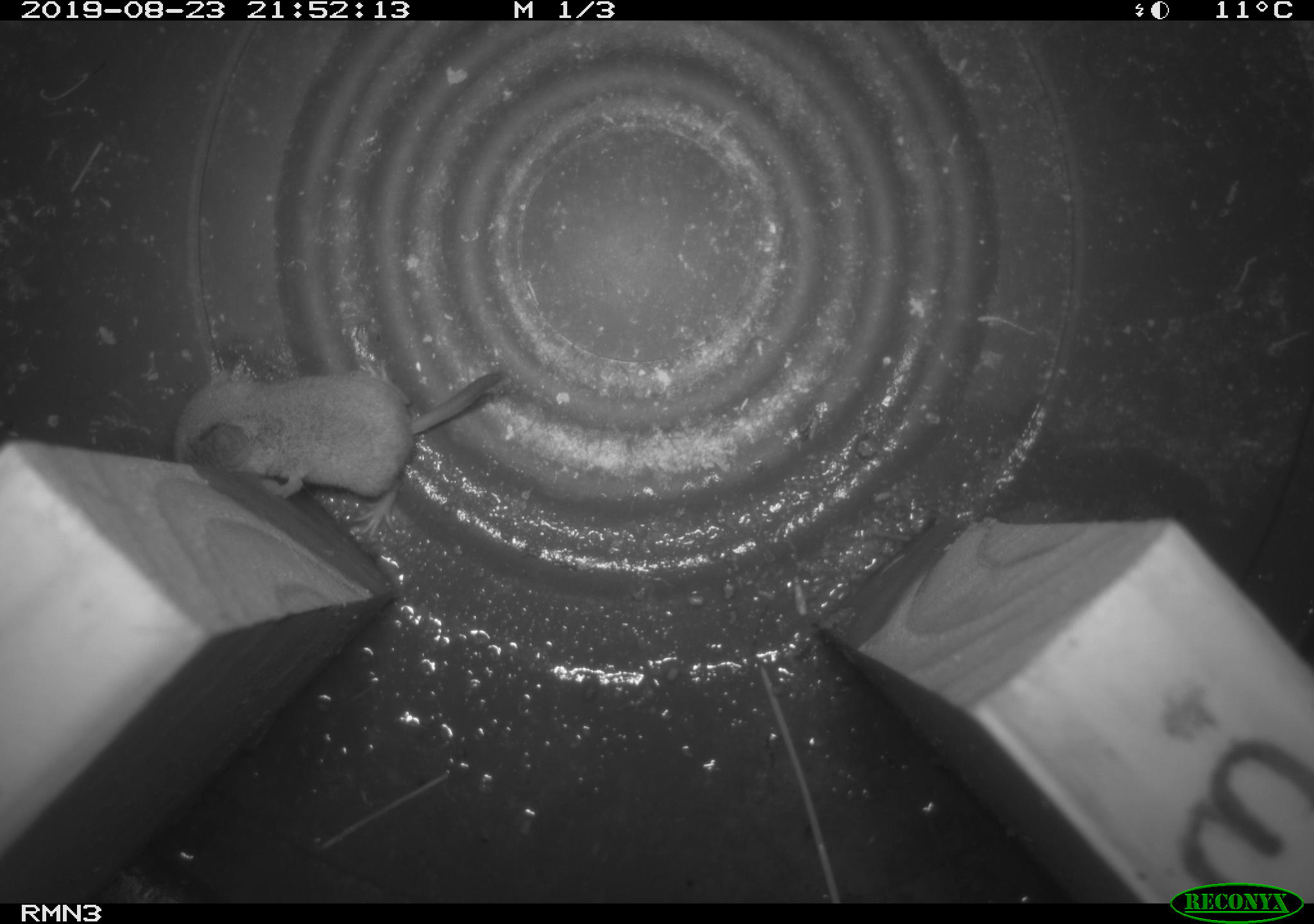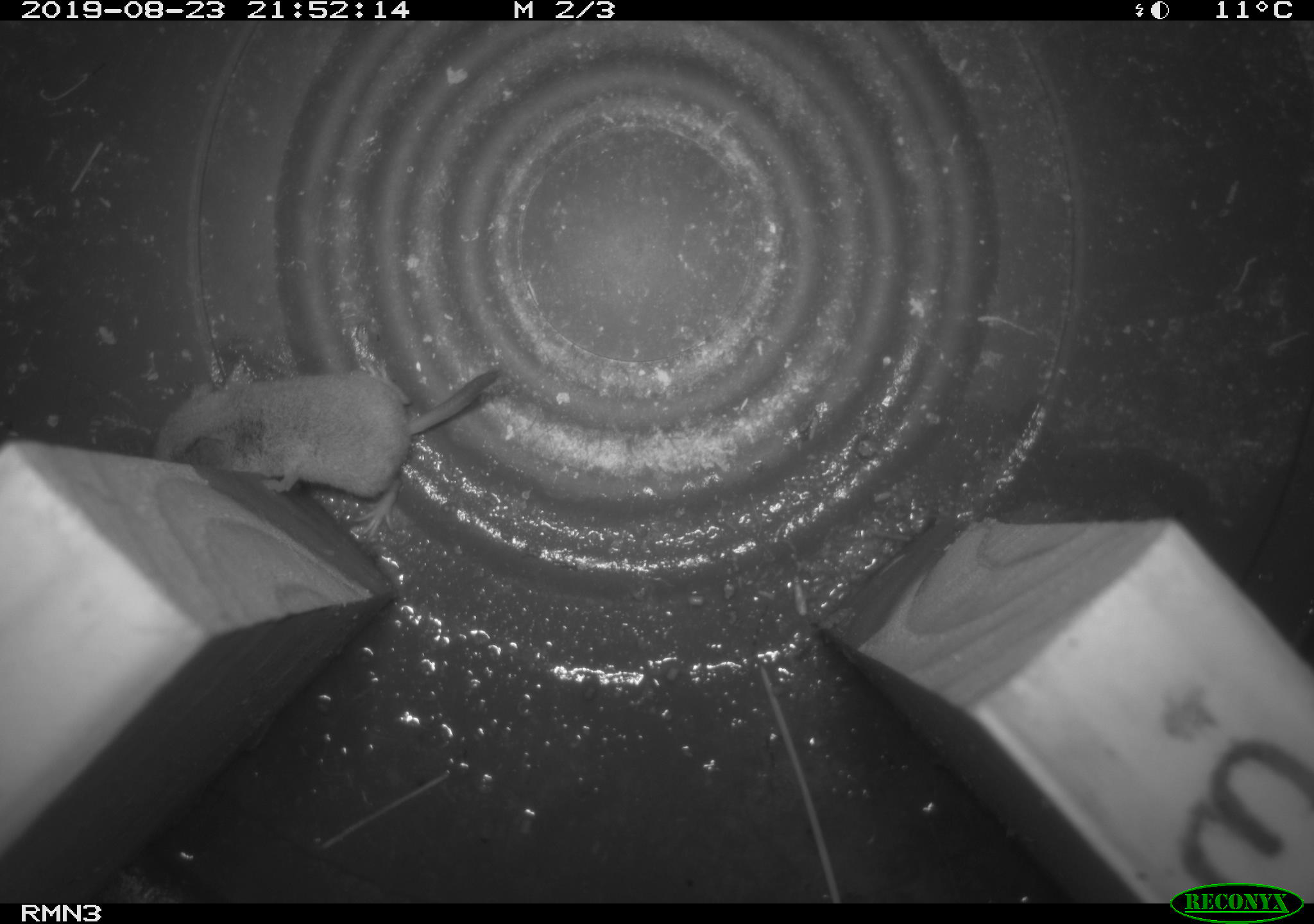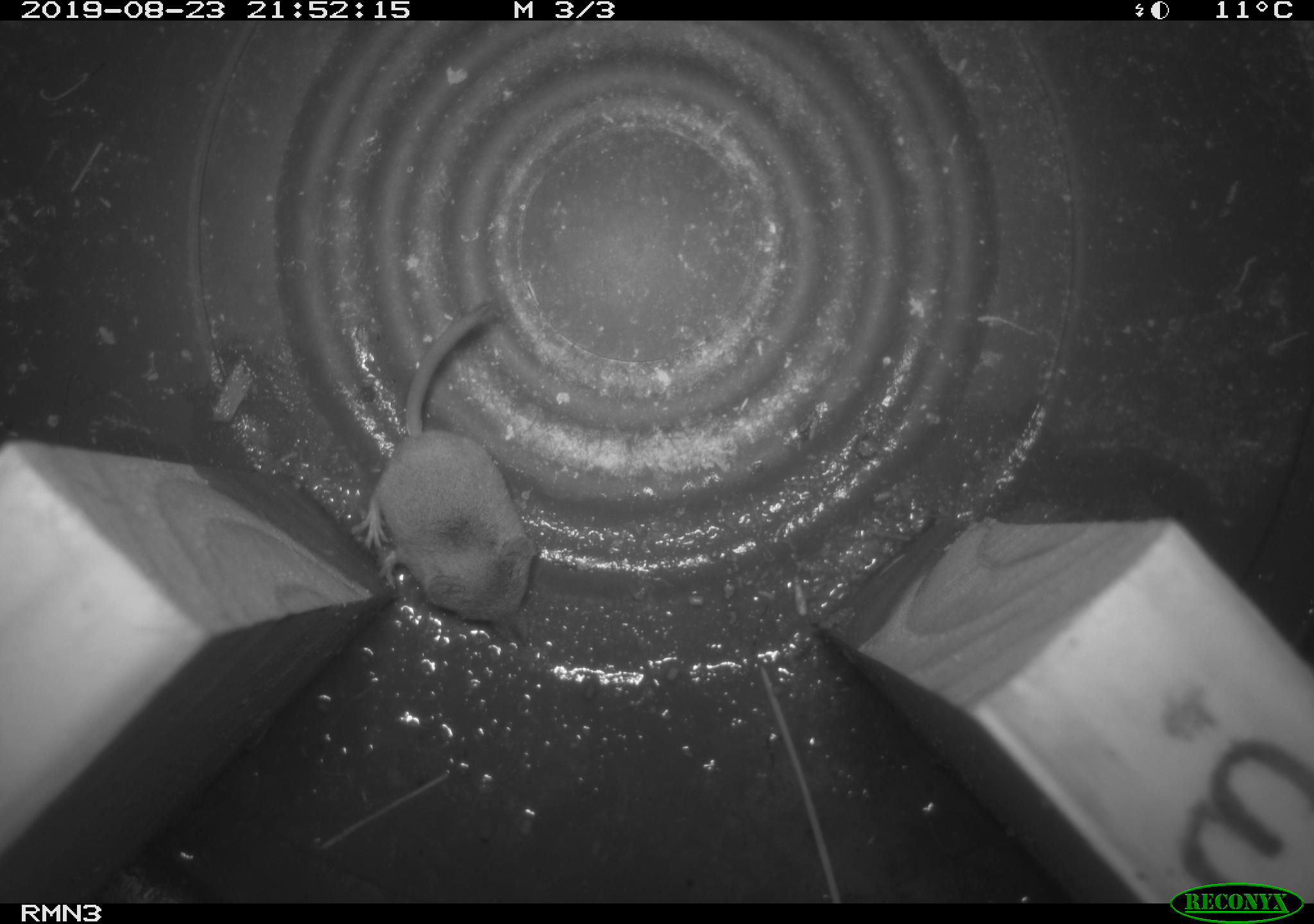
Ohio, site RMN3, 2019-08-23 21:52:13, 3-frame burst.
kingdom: Animalia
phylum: Chordata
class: Mammalia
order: Eulipotyphla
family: Soricidae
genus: Sorex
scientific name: Sorex cinereus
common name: masked shrew